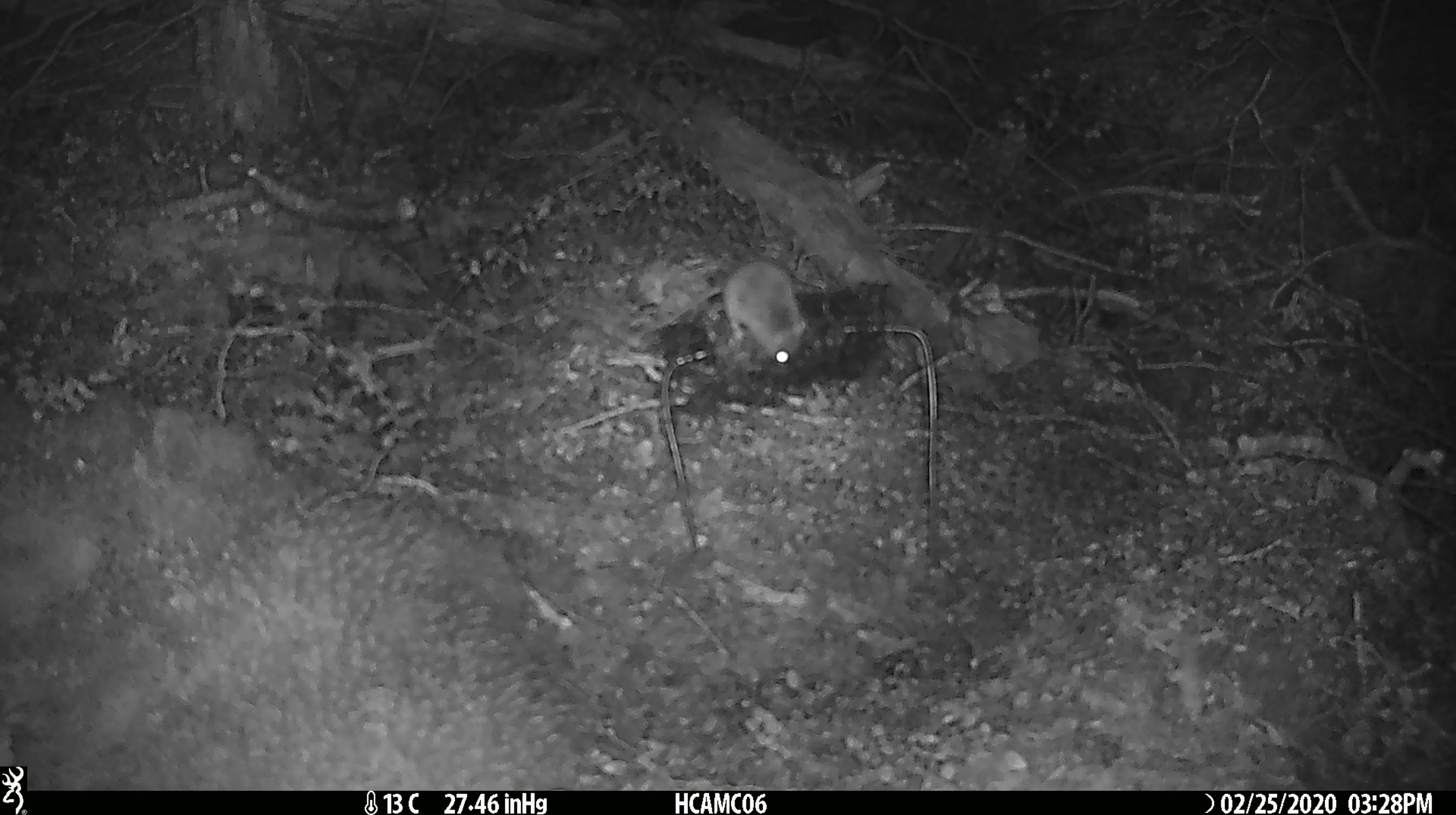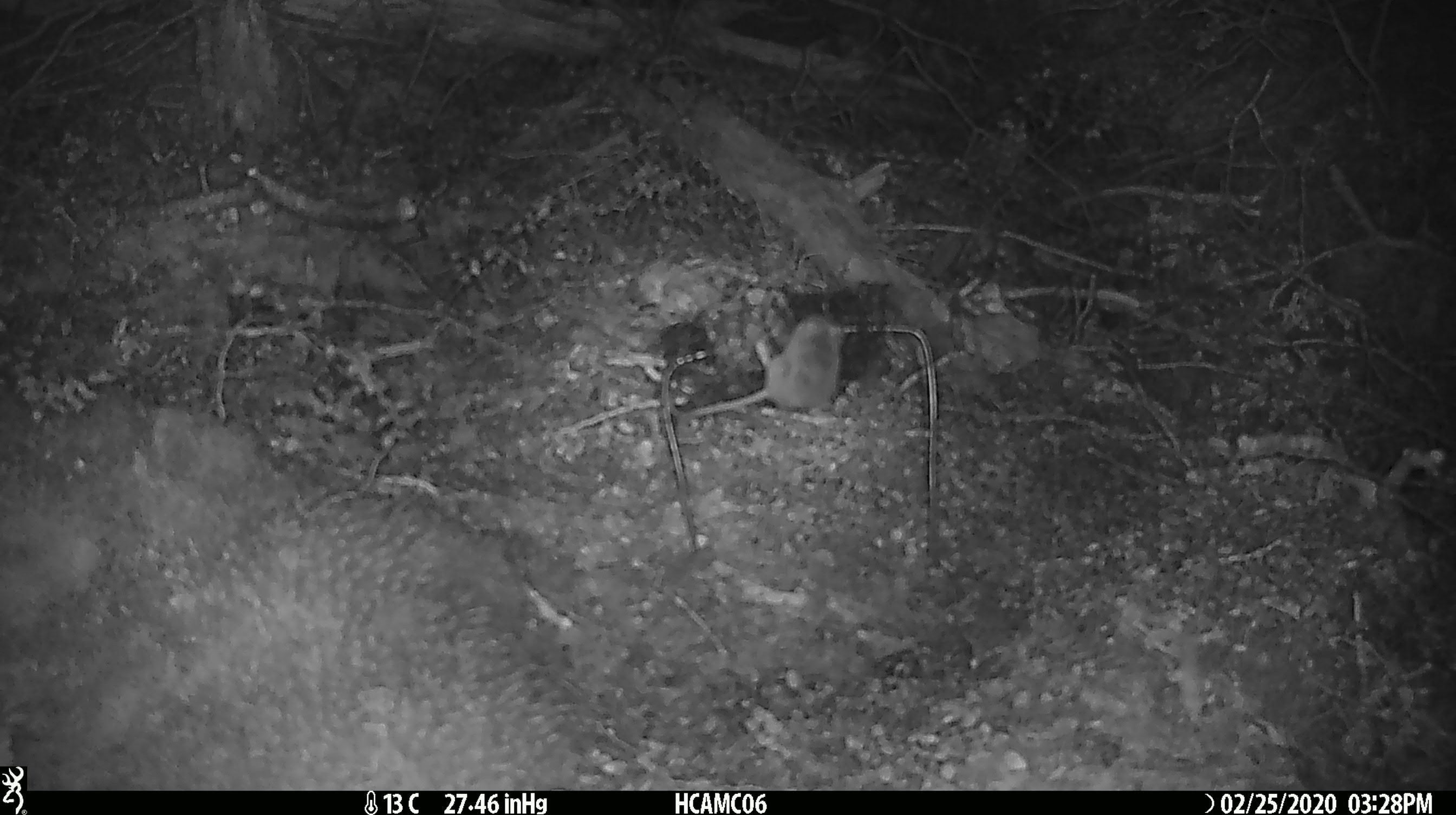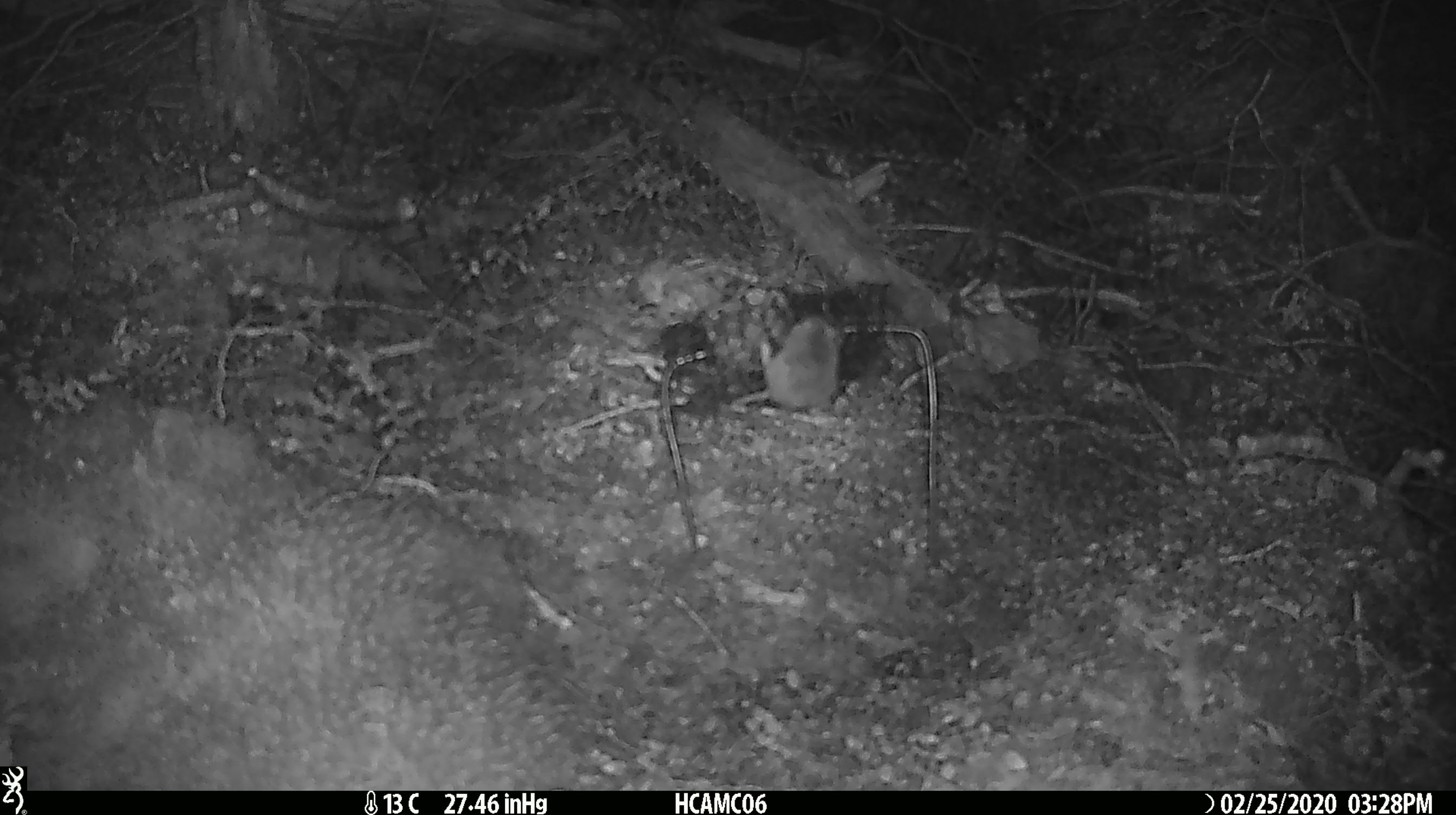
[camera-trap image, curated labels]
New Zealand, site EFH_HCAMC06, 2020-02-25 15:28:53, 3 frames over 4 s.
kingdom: Animalia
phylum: Chordata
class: Mammalia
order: Rodentia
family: Muridae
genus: Mus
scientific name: Mus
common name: mouse